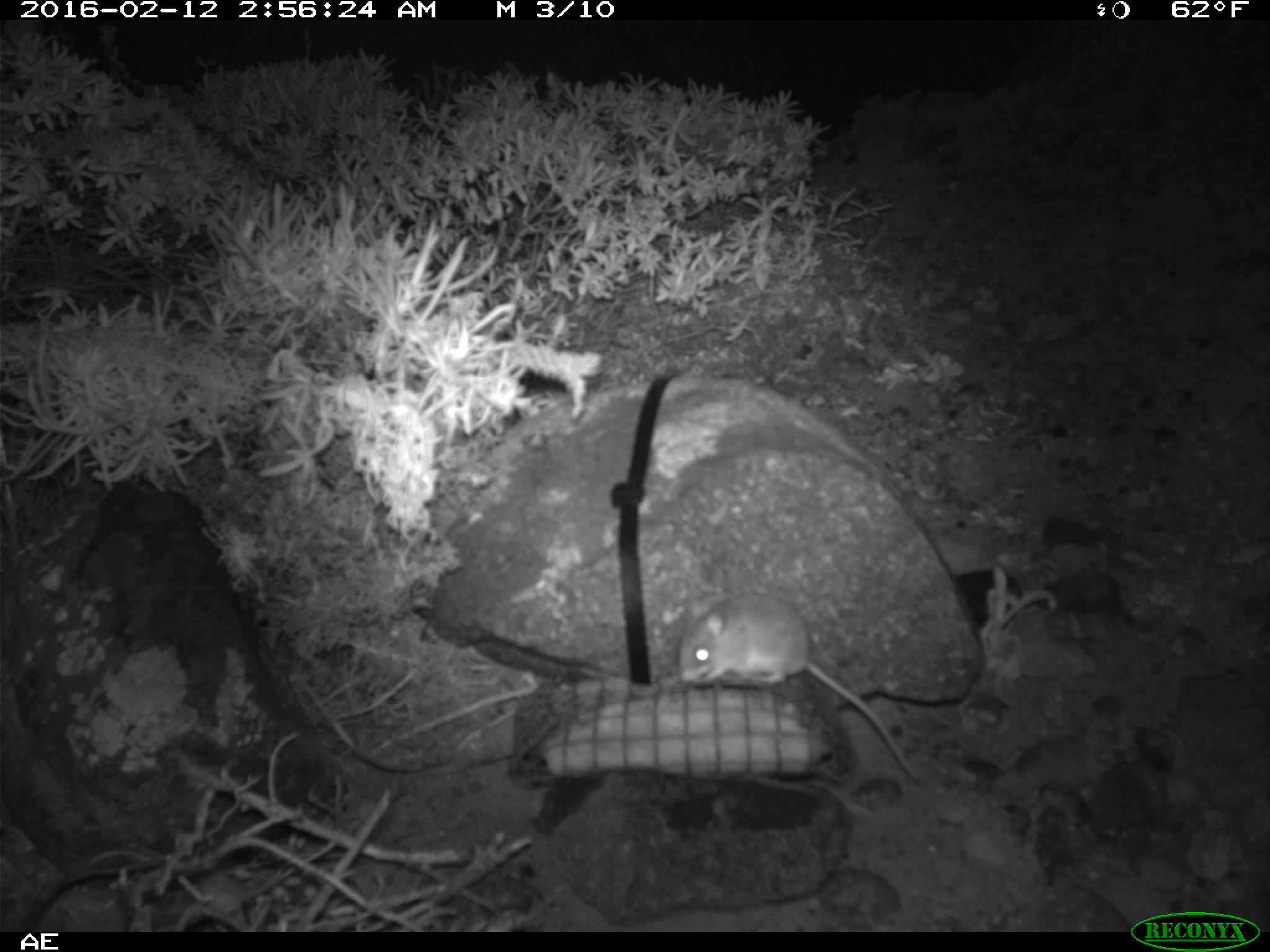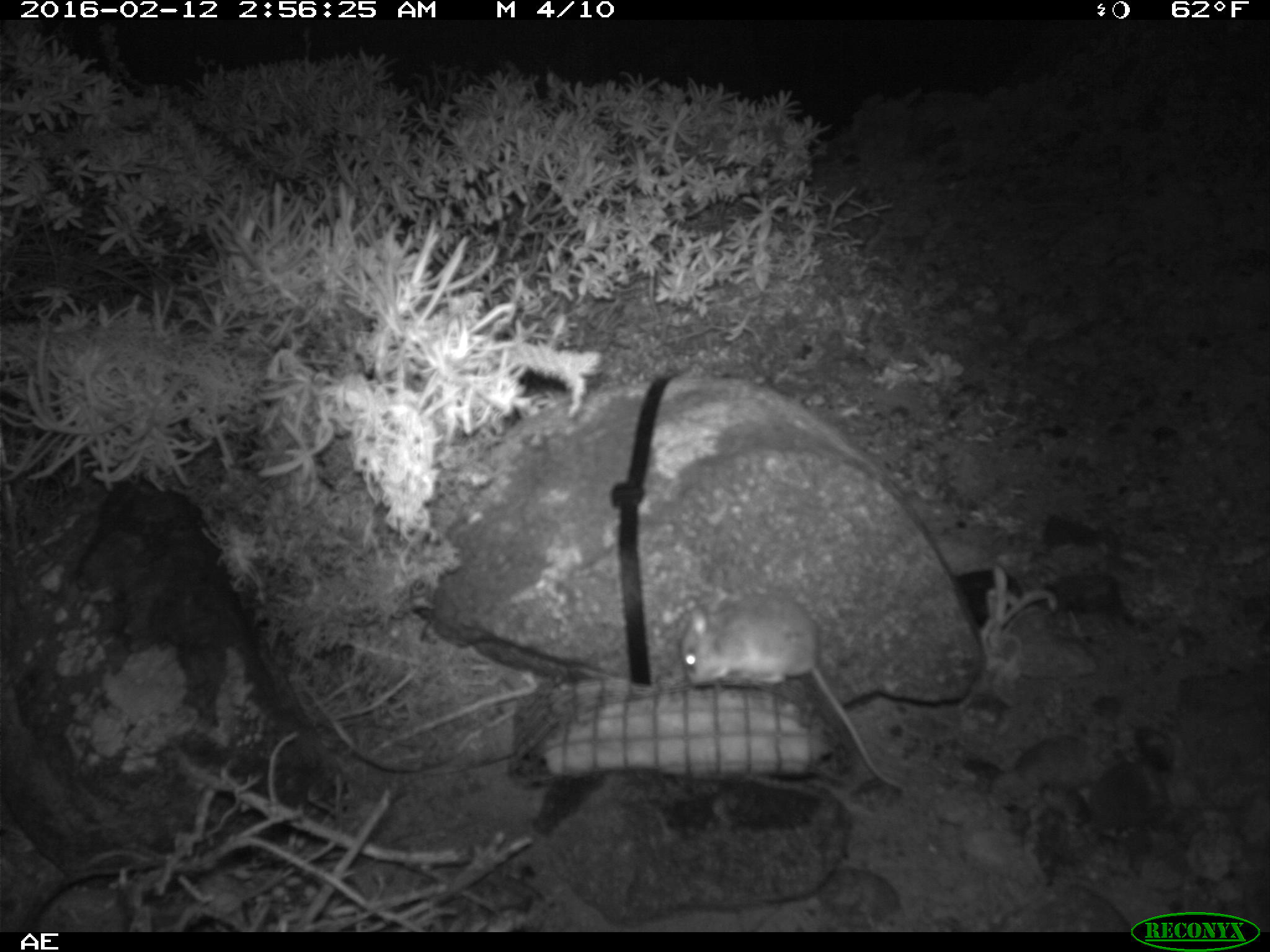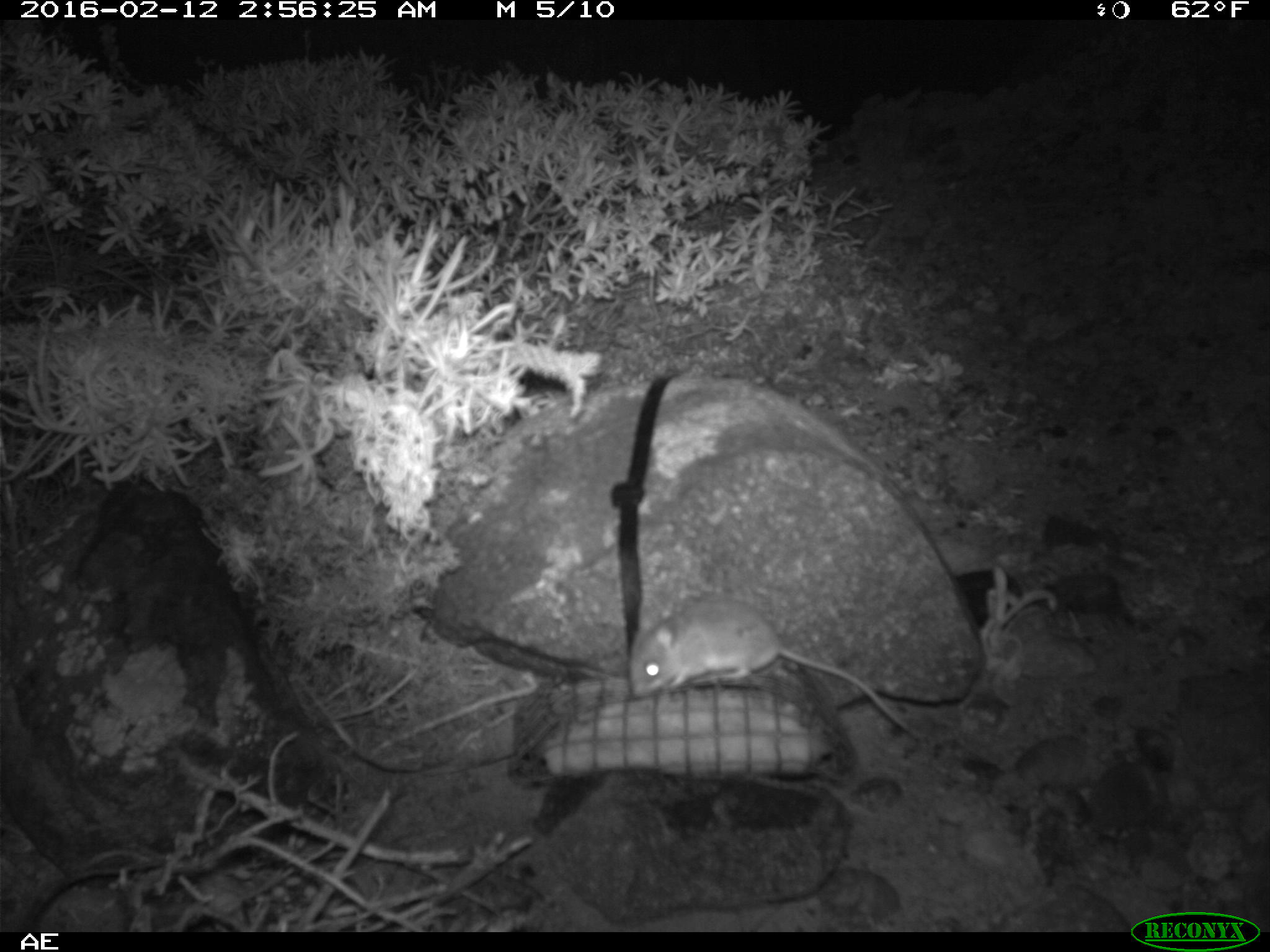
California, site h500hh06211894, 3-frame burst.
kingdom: Animalia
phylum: Chordata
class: Mammalia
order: Rodentia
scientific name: Rodentia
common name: rodent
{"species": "rodent (Rodentia)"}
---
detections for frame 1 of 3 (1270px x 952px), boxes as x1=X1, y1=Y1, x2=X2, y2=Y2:
rodent: x1=677, y1=592, x2=921, y2=784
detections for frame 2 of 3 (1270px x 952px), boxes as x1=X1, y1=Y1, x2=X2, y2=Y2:
rodent: x1=678, y1=595, x2=903, y2=789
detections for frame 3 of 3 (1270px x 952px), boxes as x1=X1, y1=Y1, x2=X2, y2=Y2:
rodent: x1=628, y1=599, x2=921, y2=739